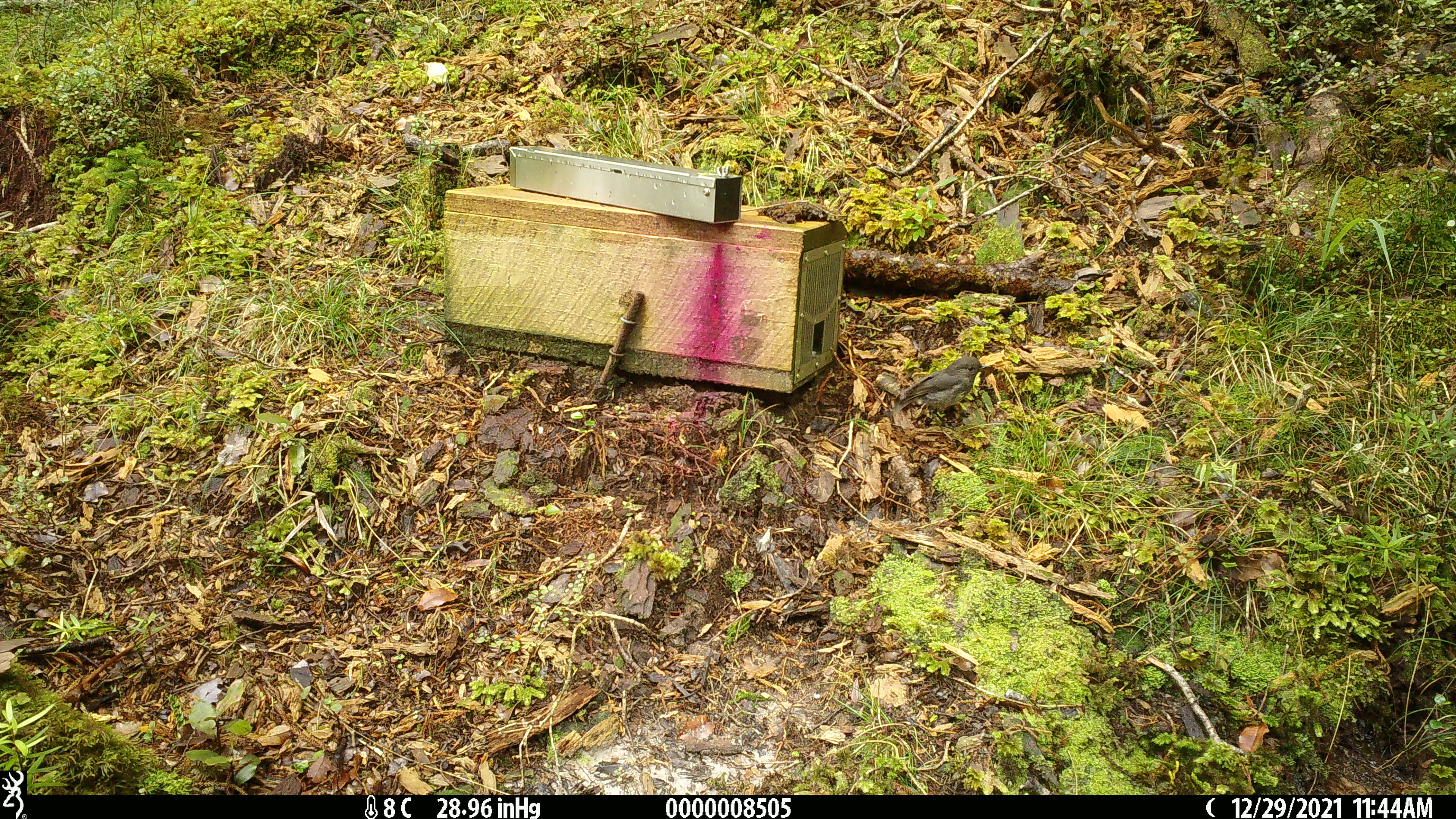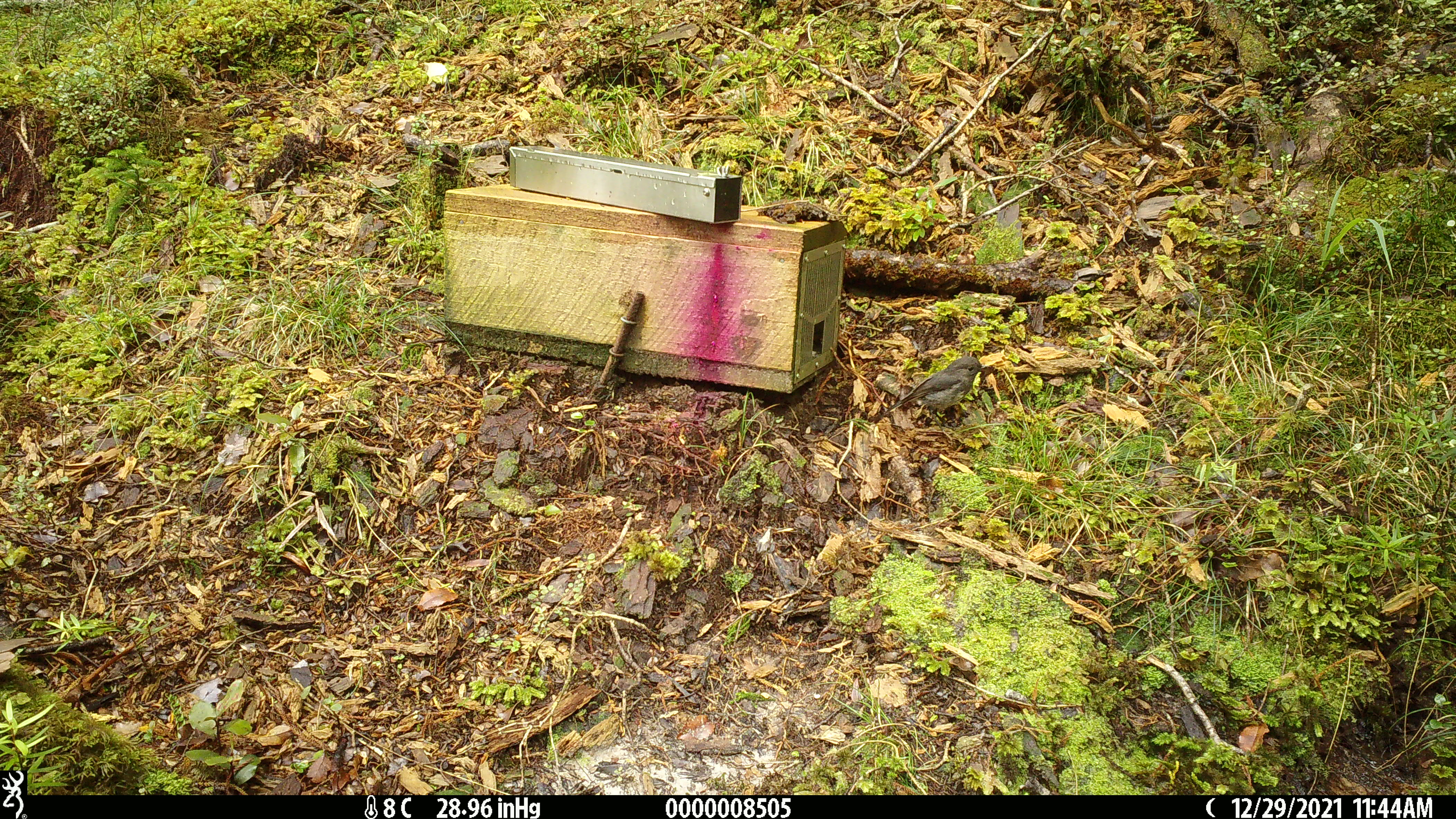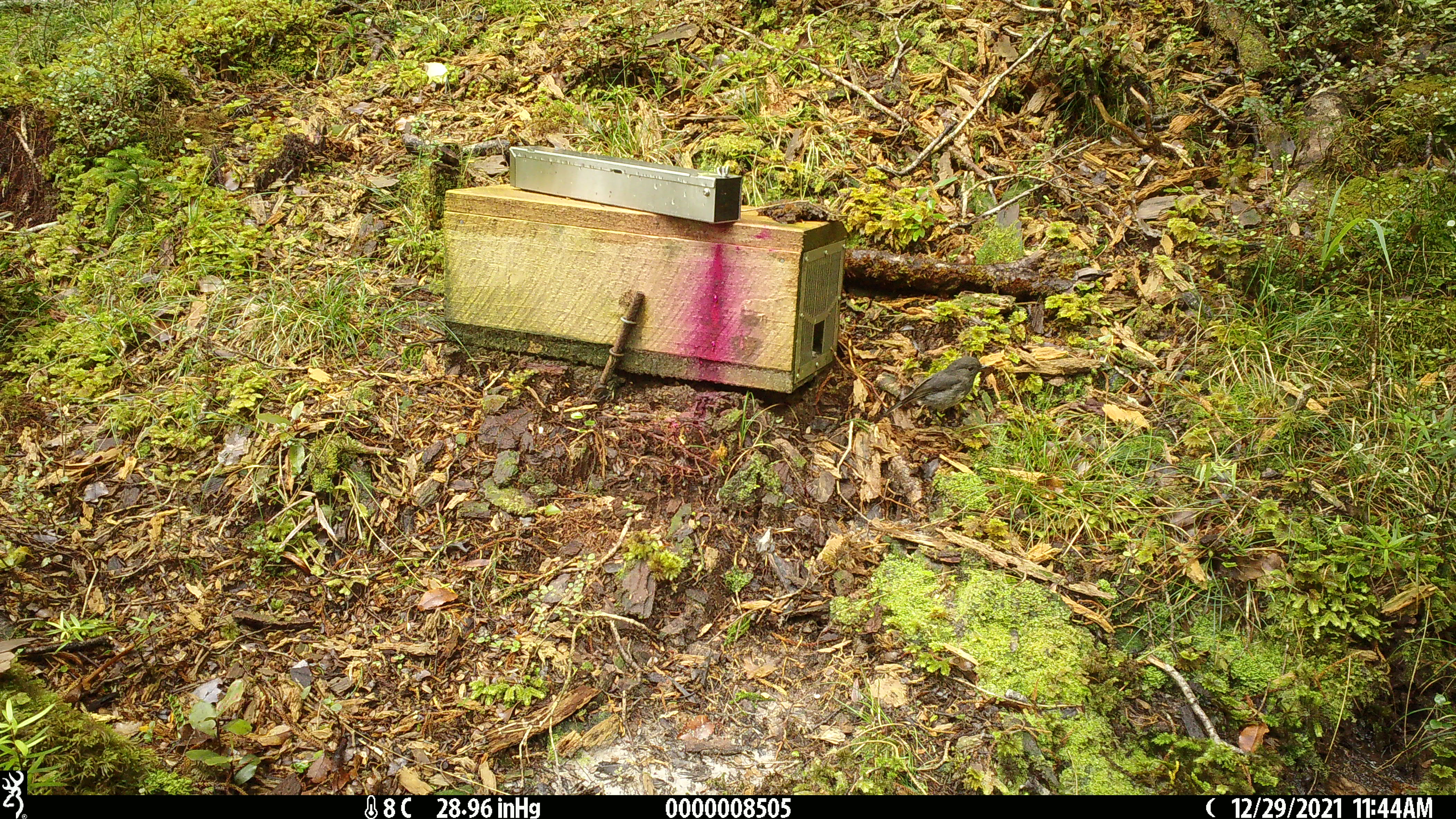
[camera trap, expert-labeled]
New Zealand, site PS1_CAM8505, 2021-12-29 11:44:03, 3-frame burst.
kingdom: Animalia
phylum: Chordata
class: Aves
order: Passeriformes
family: Petroicidae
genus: Petroica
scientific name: Petroica australis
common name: new zealand robin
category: robin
Robin (new zealand robin) (Petroica australis).